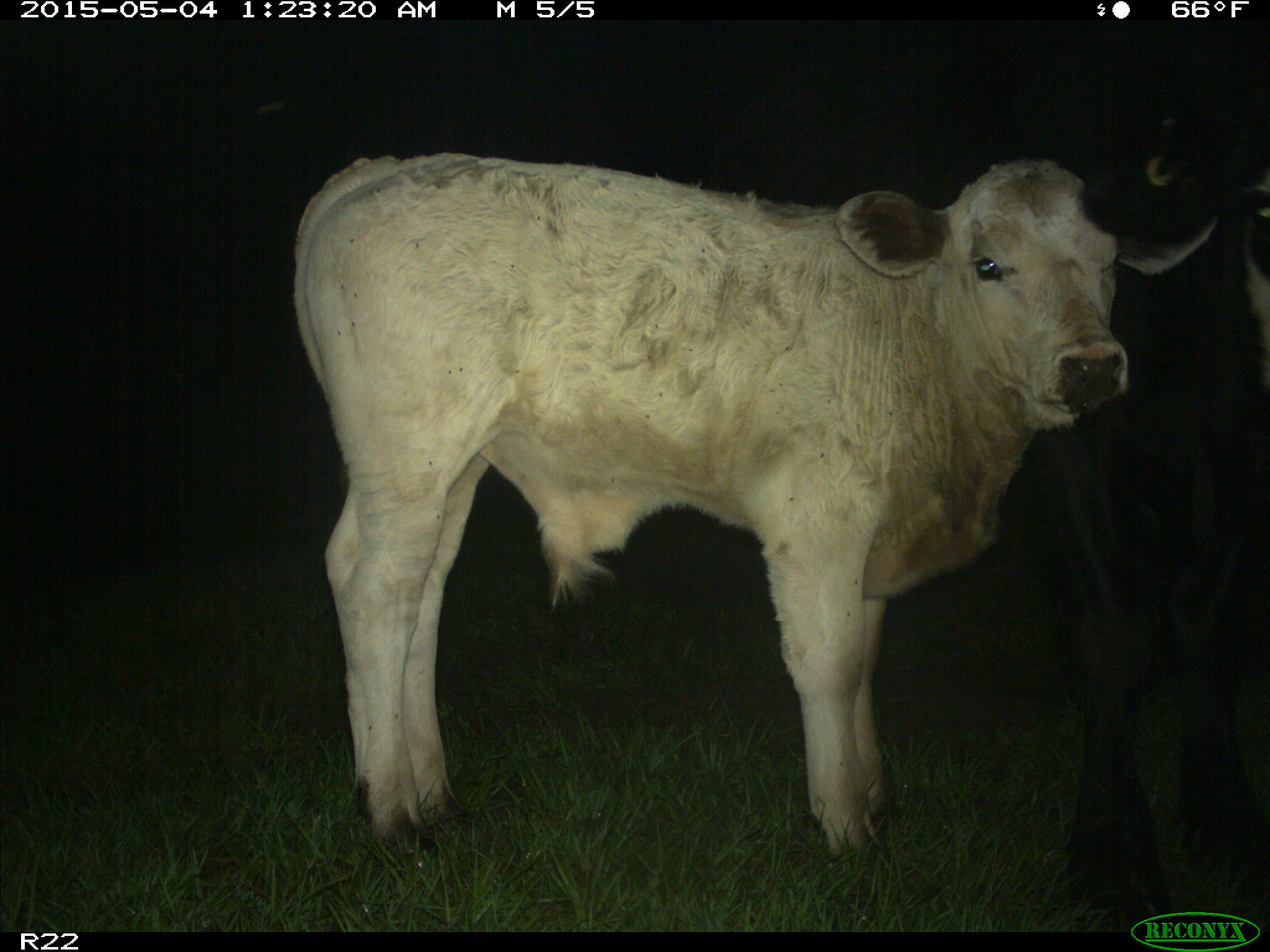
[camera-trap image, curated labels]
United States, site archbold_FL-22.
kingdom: Animalia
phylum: Chordata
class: Mammalia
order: Artiodactyla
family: Bovidae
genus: Bos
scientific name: Bos taurus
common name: domestic cow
Bos taurus (domestic cow).